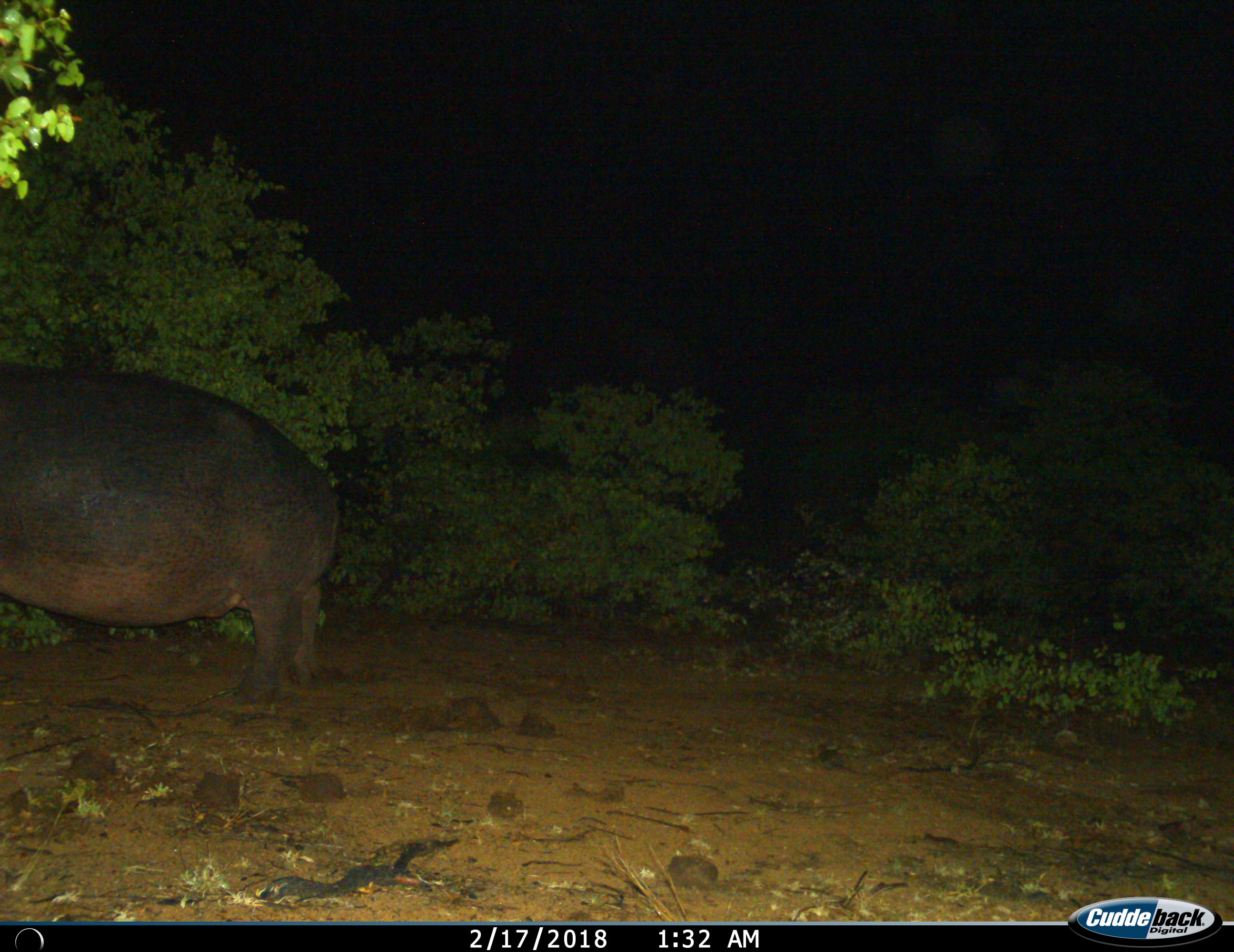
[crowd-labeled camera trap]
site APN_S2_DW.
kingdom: Animalia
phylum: Chordata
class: Mammalia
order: Artiodactyla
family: Hippopotamidae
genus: Hippopotamus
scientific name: Hippopotamus amphibius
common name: hippopotamus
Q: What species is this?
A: Hippopotamus (Hippopotamus amphibius).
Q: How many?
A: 1.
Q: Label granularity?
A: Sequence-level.